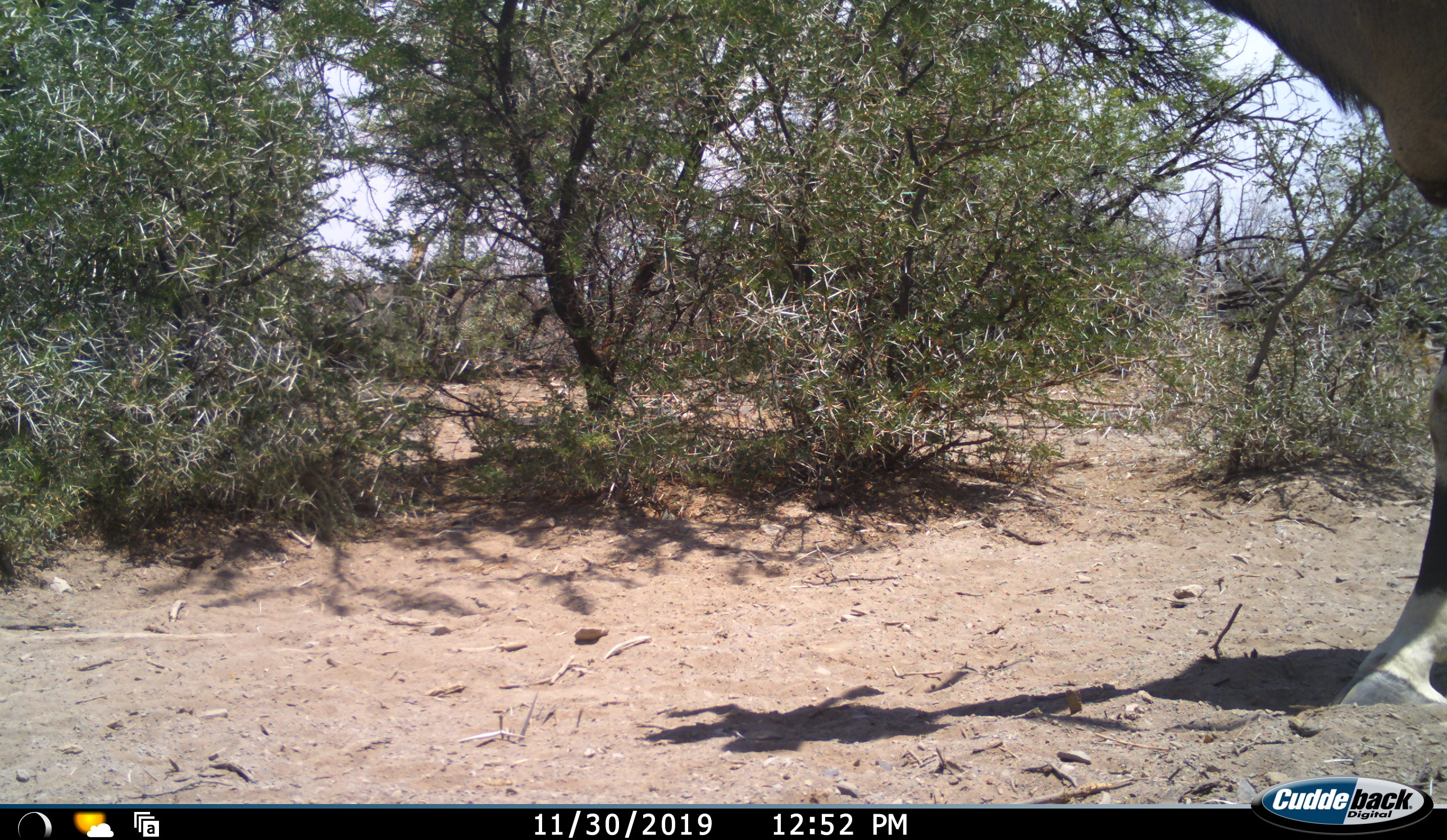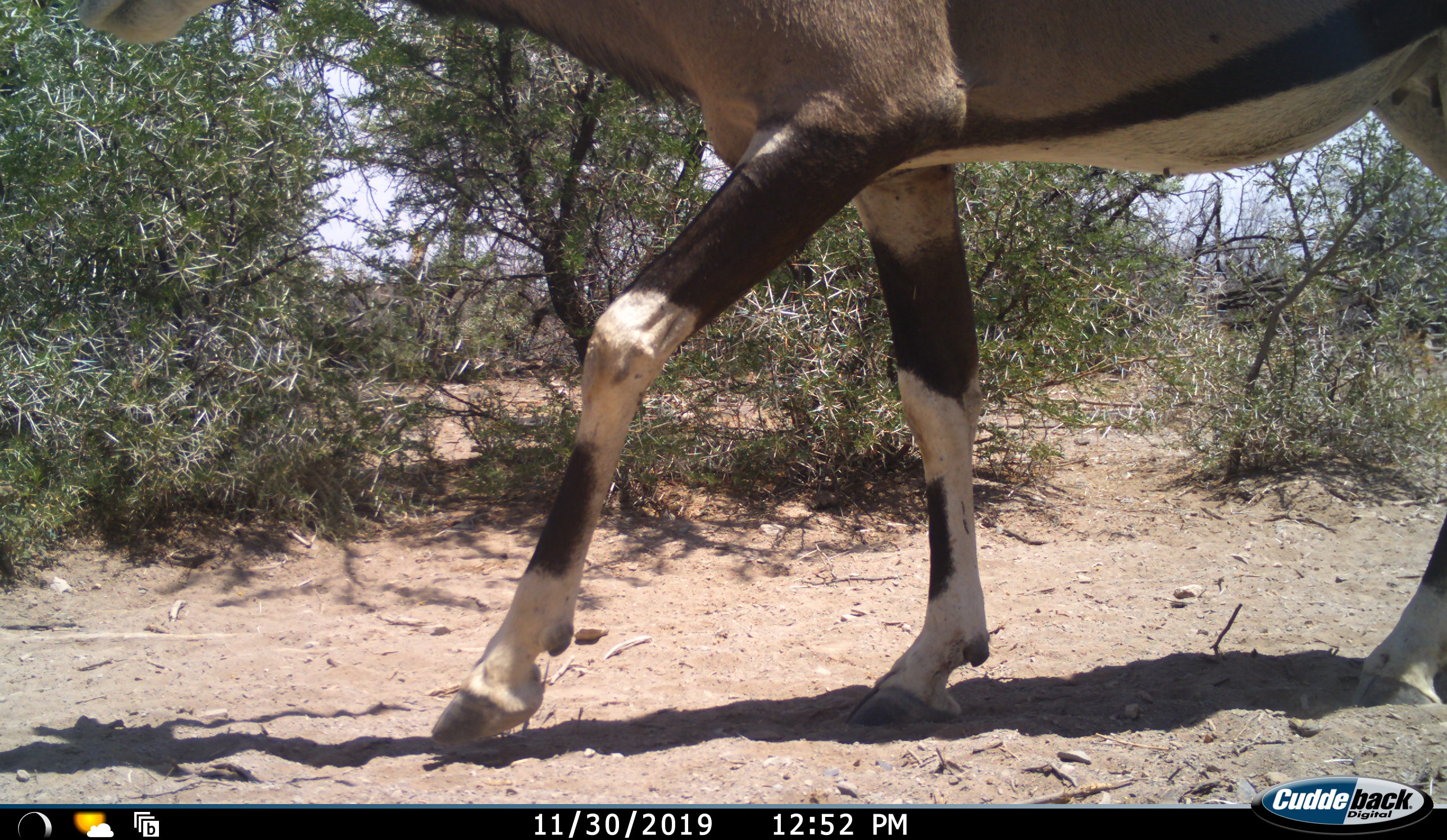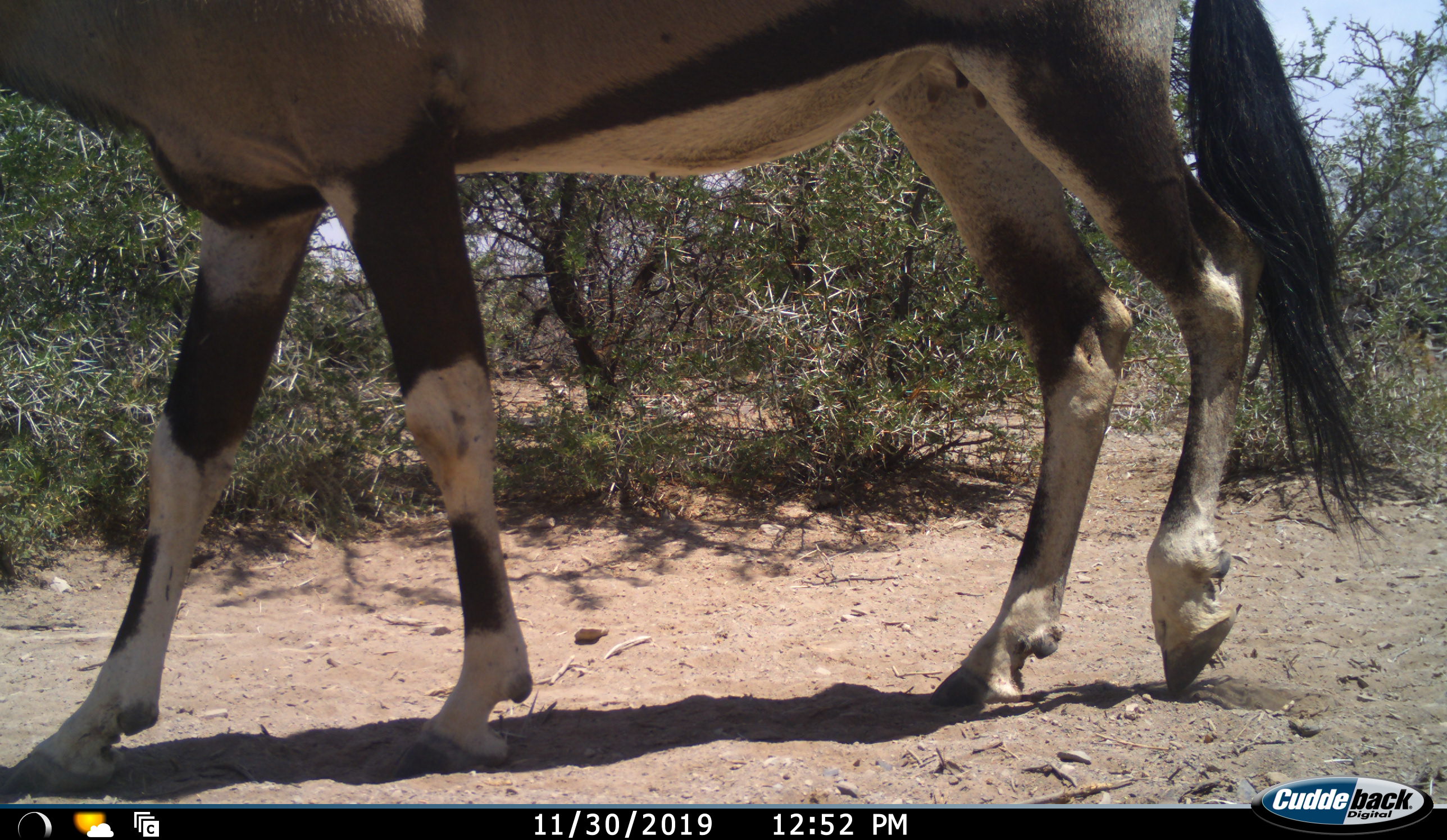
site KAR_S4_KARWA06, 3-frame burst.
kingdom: Animalia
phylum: Chordata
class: Mammalia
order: Artiodactyla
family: Bovidae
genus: Oryx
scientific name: Oryx gazella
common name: gemsbok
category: oryx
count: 1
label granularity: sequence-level